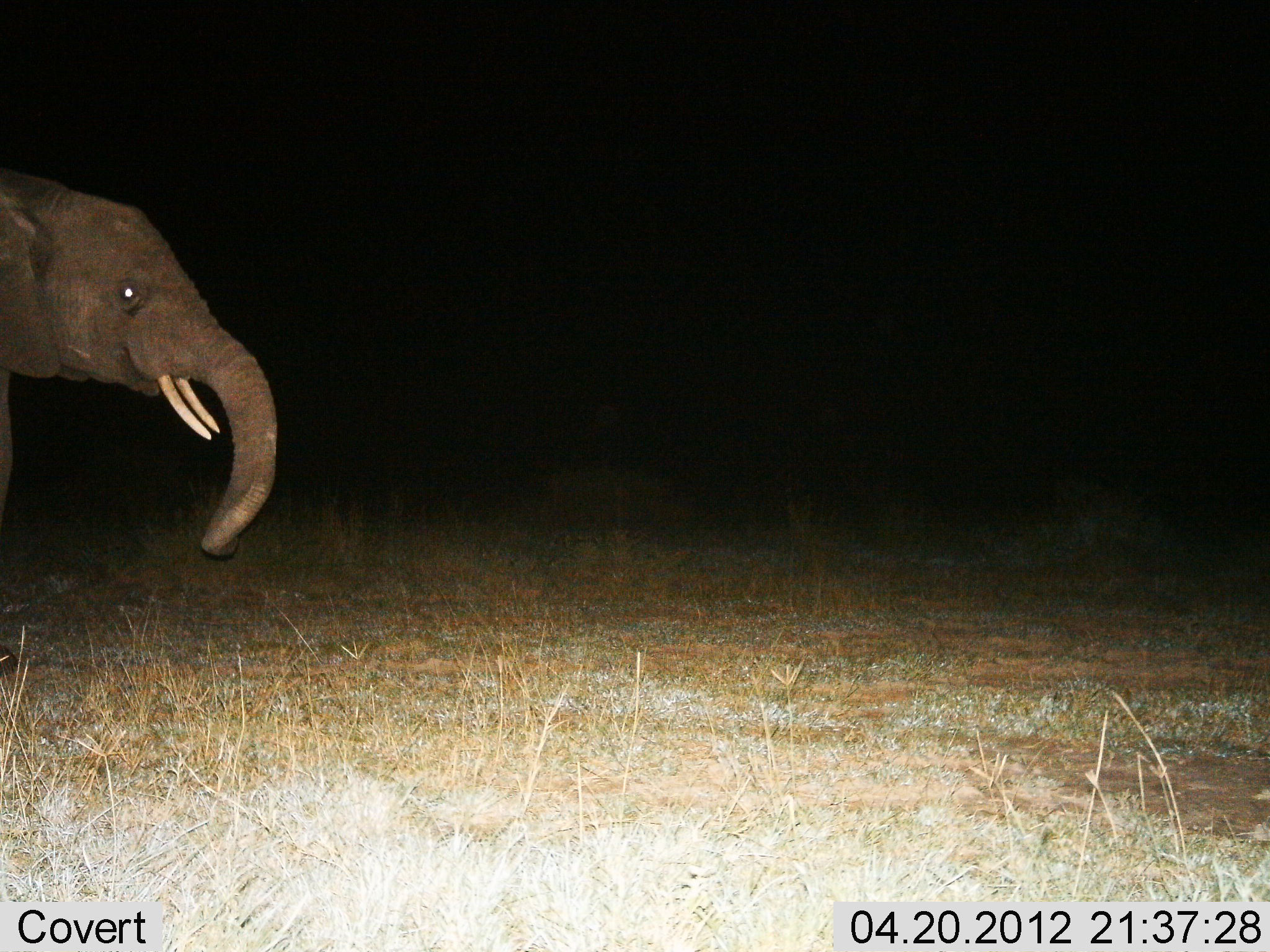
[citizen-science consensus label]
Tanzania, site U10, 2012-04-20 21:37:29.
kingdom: Animalia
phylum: Chordata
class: Mammalia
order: Proboscidea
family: Elephantidae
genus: Loxodonta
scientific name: Loxodonta africana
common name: african bush elephant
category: elephant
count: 1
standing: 38%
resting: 0%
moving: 62%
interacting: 0%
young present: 8%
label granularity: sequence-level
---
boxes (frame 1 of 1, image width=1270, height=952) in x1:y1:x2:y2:
animal: 0:166:284:598